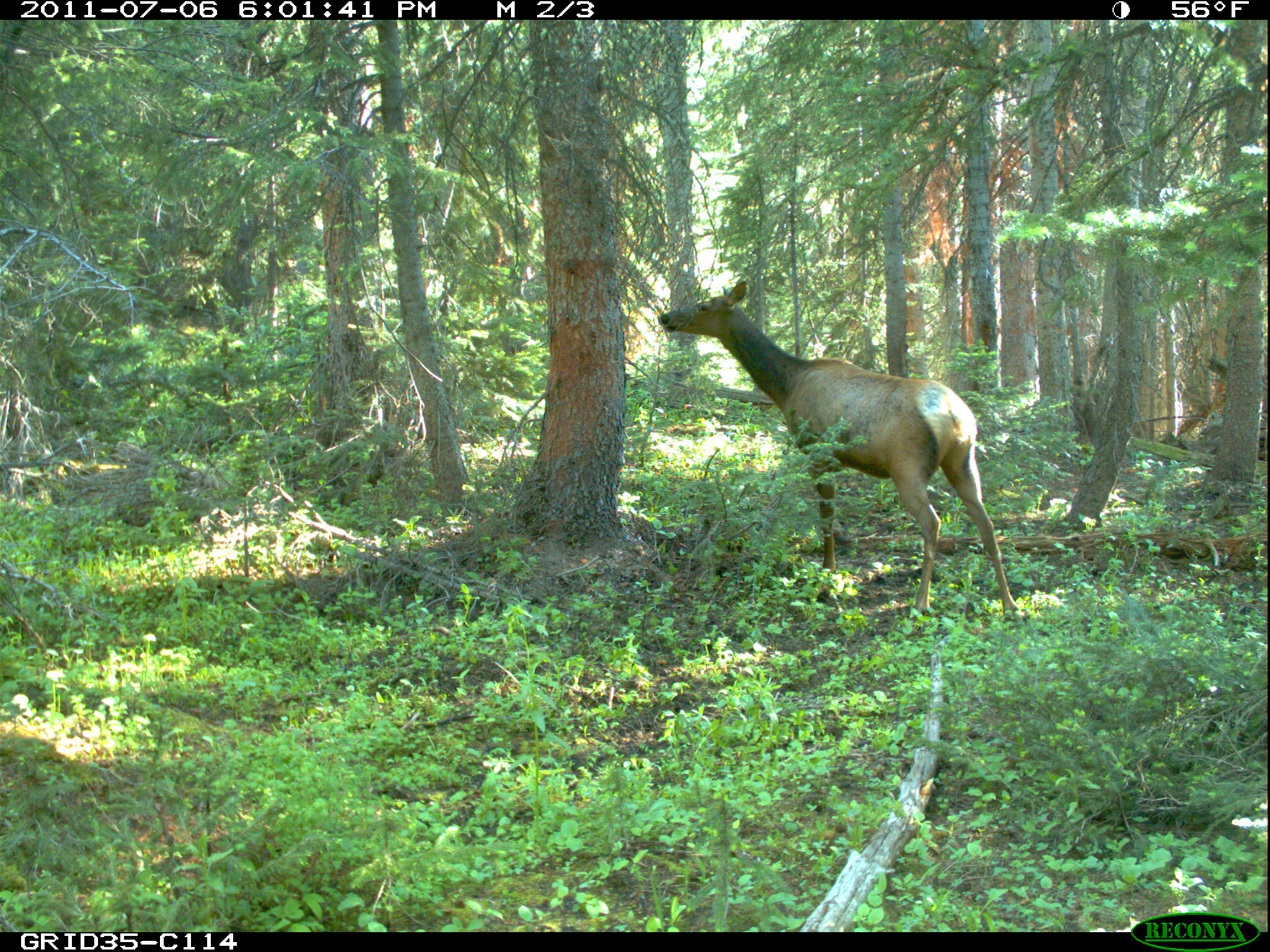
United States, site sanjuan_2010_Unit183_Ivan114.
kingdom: Animalia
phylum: Chordata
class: Mammalia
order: Artiodactyla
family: Cervidae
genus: Cervus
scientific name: Cervus elaphus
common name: red deer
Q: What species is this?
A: Cervus elaphus (red deer).